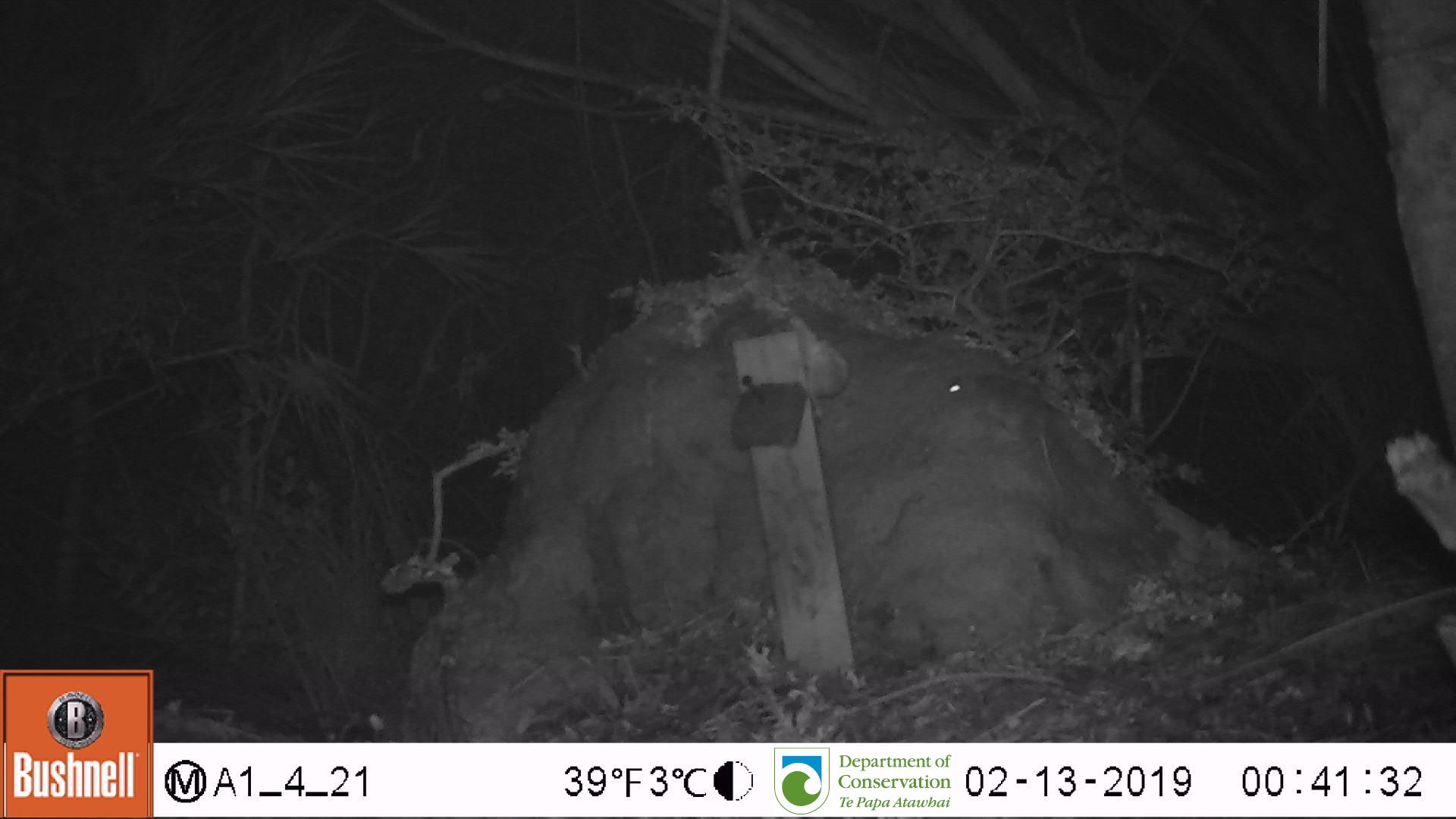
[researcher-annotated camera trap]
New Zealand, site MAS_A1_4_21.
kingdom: Animalia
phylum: Chordata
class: Mammalia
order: Rodentia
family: Muridae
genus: Mus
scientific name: Mus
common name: mouse